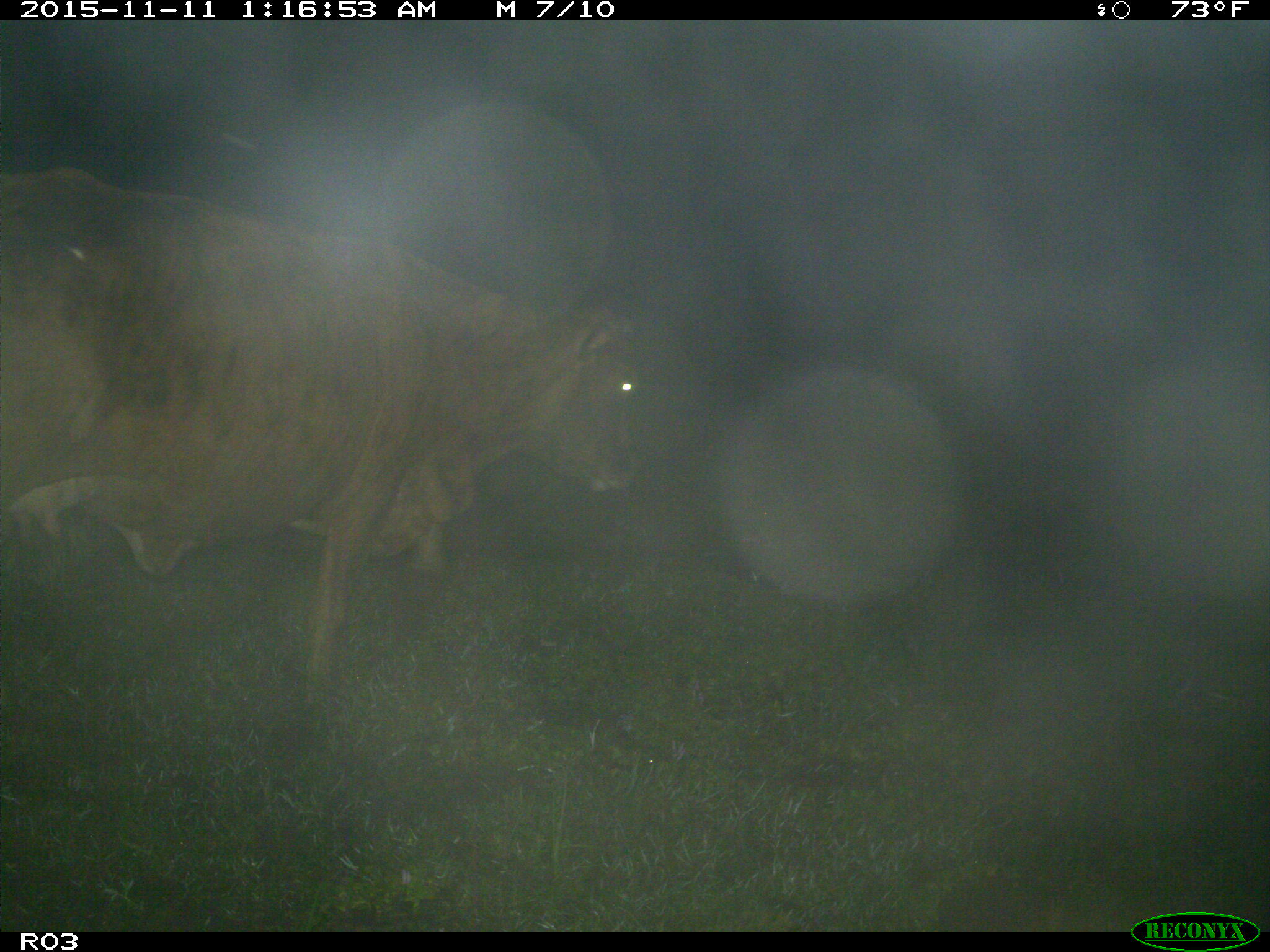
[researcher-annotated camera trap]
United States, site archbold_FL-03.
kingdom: Animalia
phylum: Chordata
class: Mammalia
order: Artiodactyla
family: Bovidae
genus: Bos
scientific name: Bos taurus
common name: domestic cow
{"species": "Bos taurus (domestic cow)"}